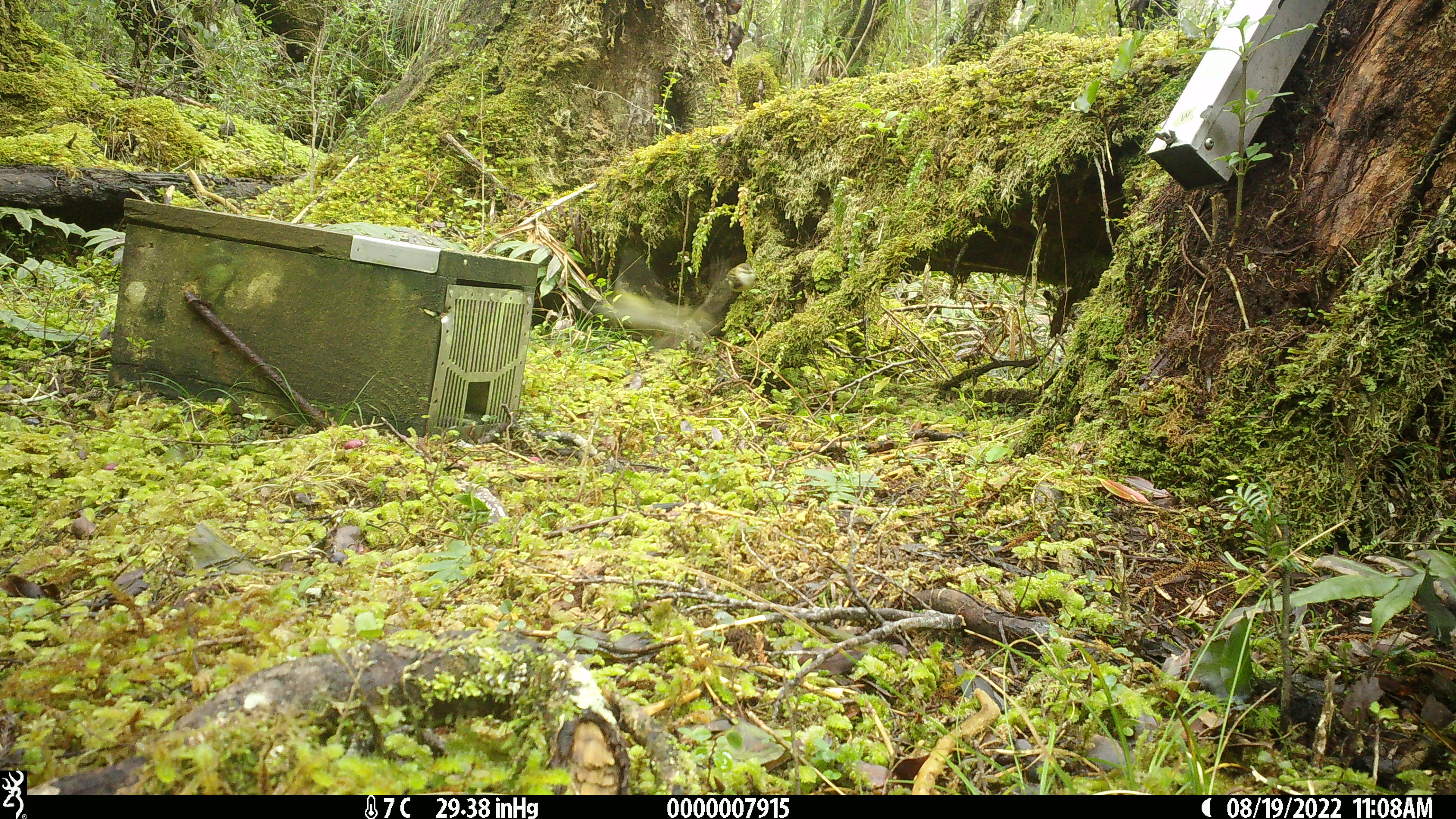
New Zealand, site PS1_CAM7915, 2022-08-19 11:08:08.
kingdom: Animalia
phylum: Chordata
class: Aves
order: Passeriformes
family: Acanthisittidae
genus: Acanthisitta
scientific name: Acanthisitta chloris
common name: rifleman